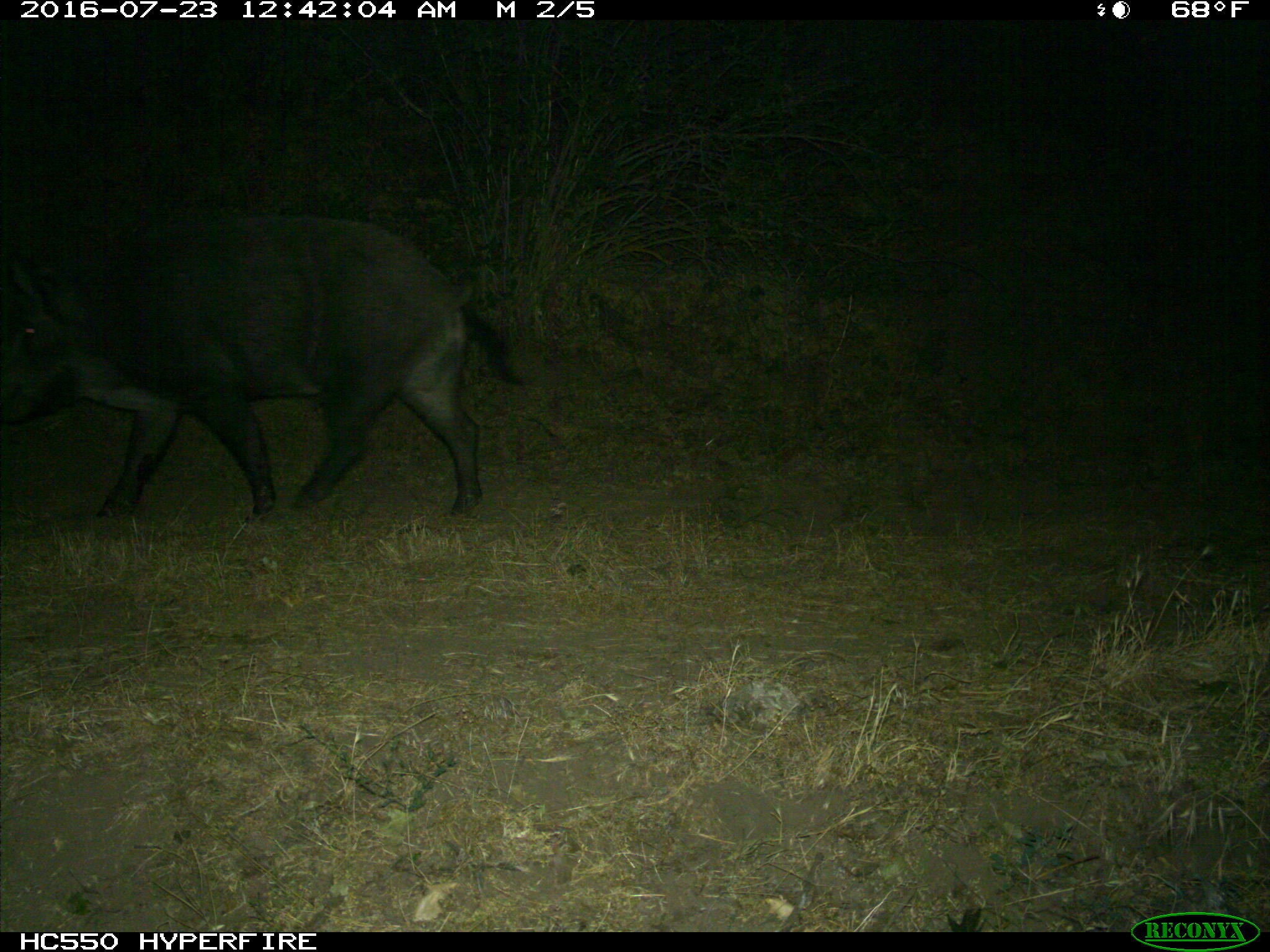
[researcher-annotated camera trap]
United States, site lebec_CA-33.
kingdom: Animalia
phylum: Chordata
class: Mammalia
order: Artiodactyla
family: Suidae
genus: Sus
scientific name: Sus scrofa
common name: wild boar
Sus scrofa (wild boar).